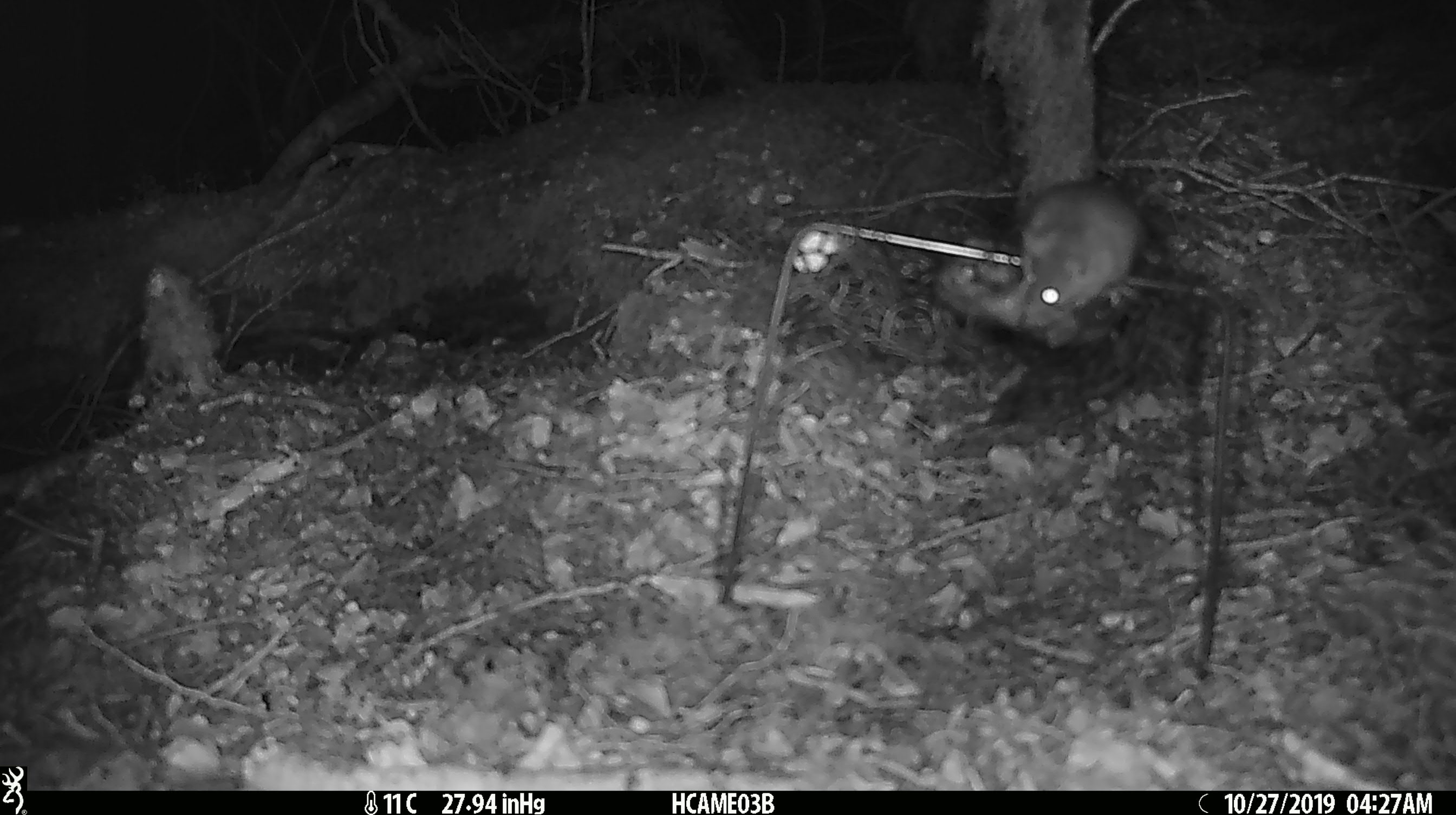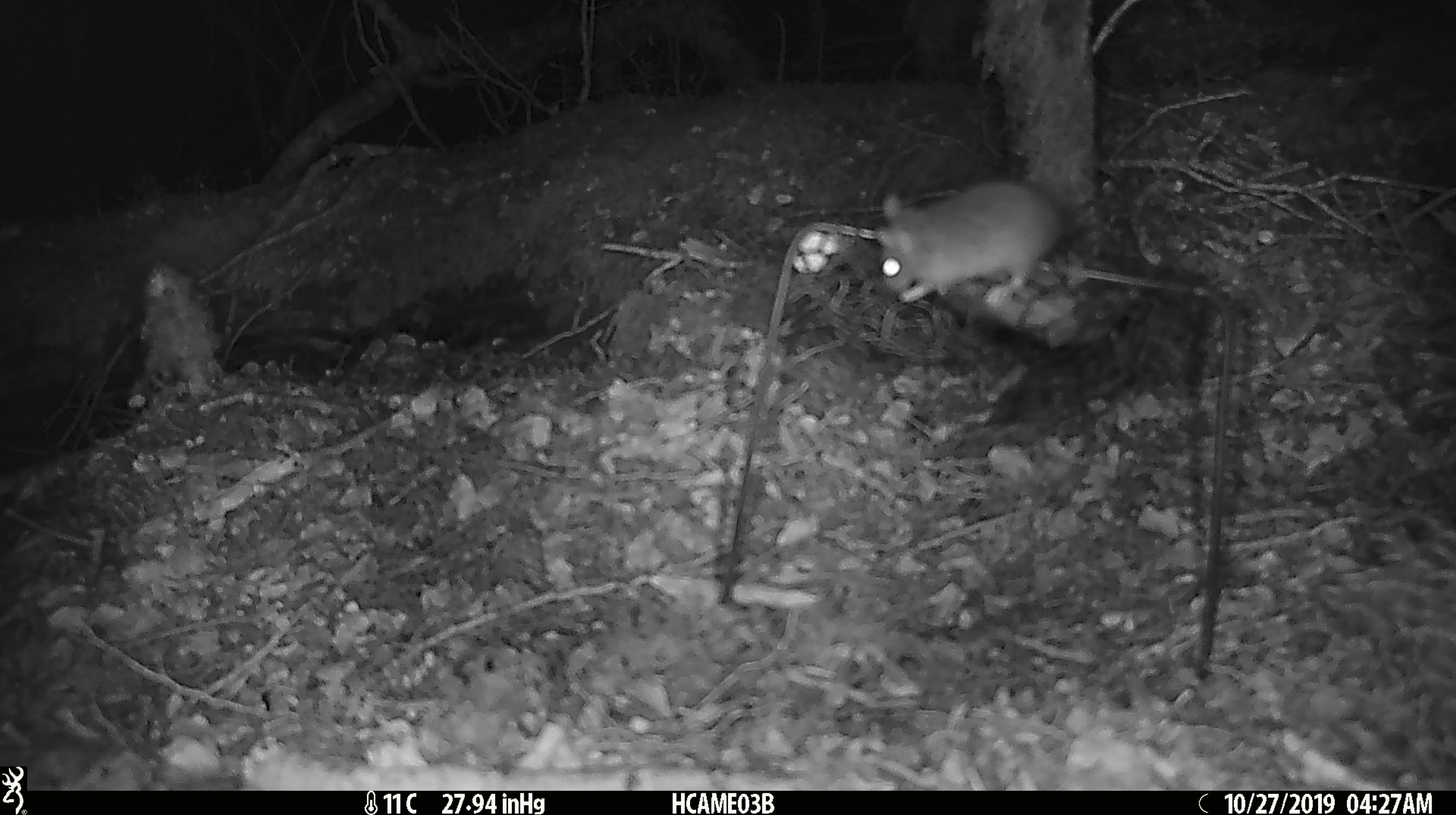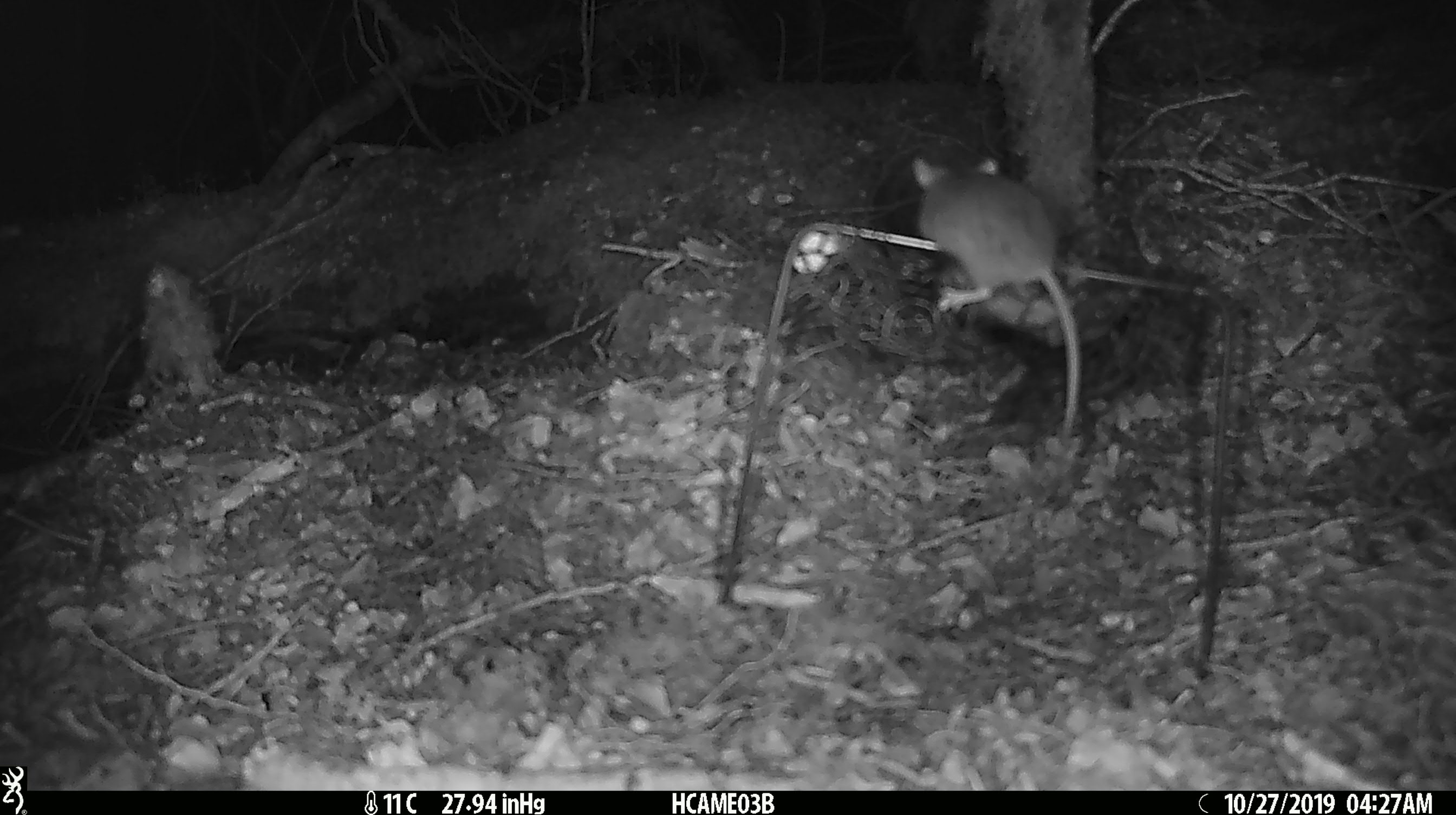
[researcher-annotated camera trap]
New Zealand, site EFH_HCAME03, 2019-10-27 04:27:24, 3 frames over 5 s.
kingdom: Animalia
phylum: Chordata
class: Mammalia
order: Rodentia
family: Muridae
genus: Mus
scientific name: Mus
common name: mouse